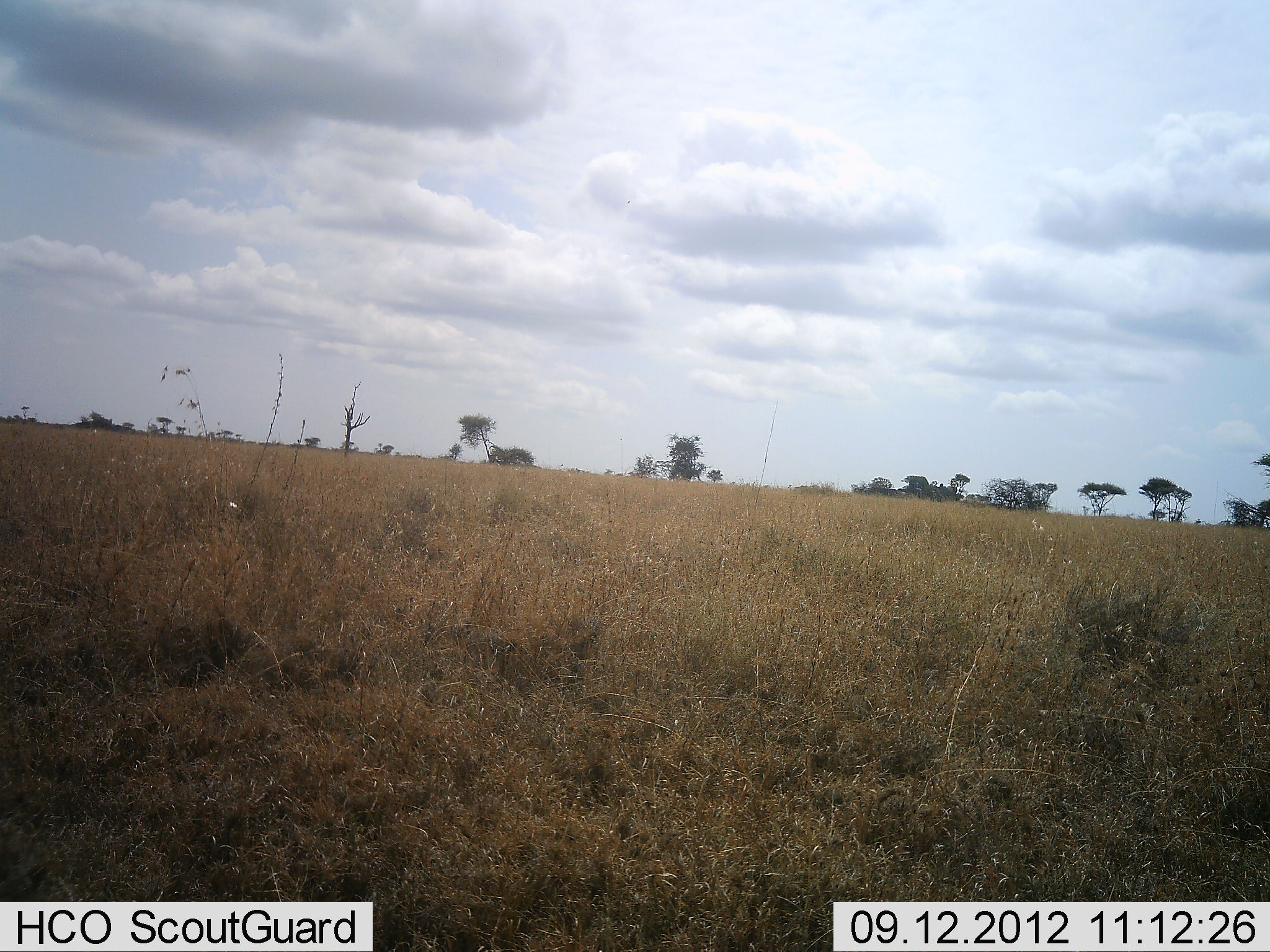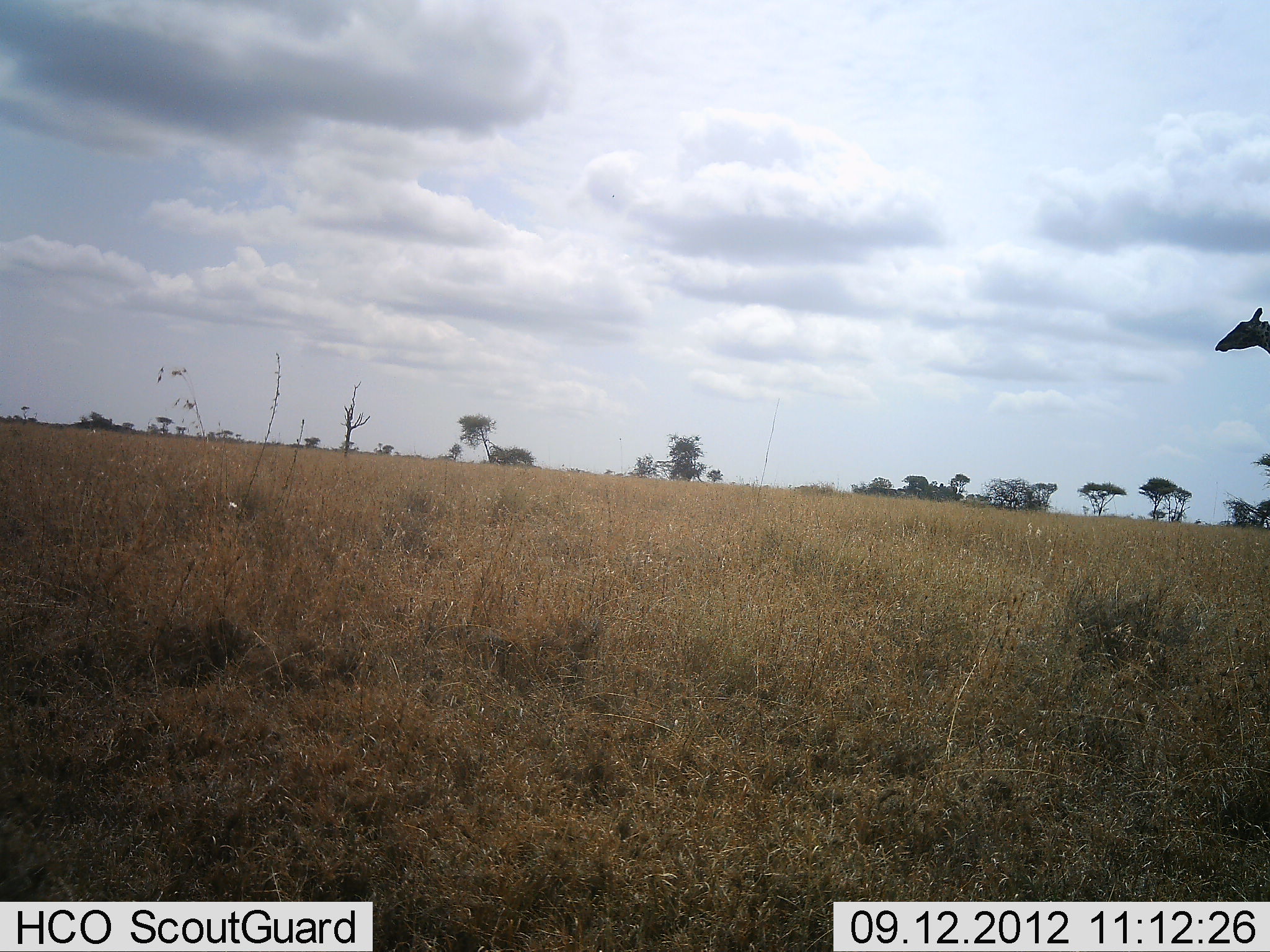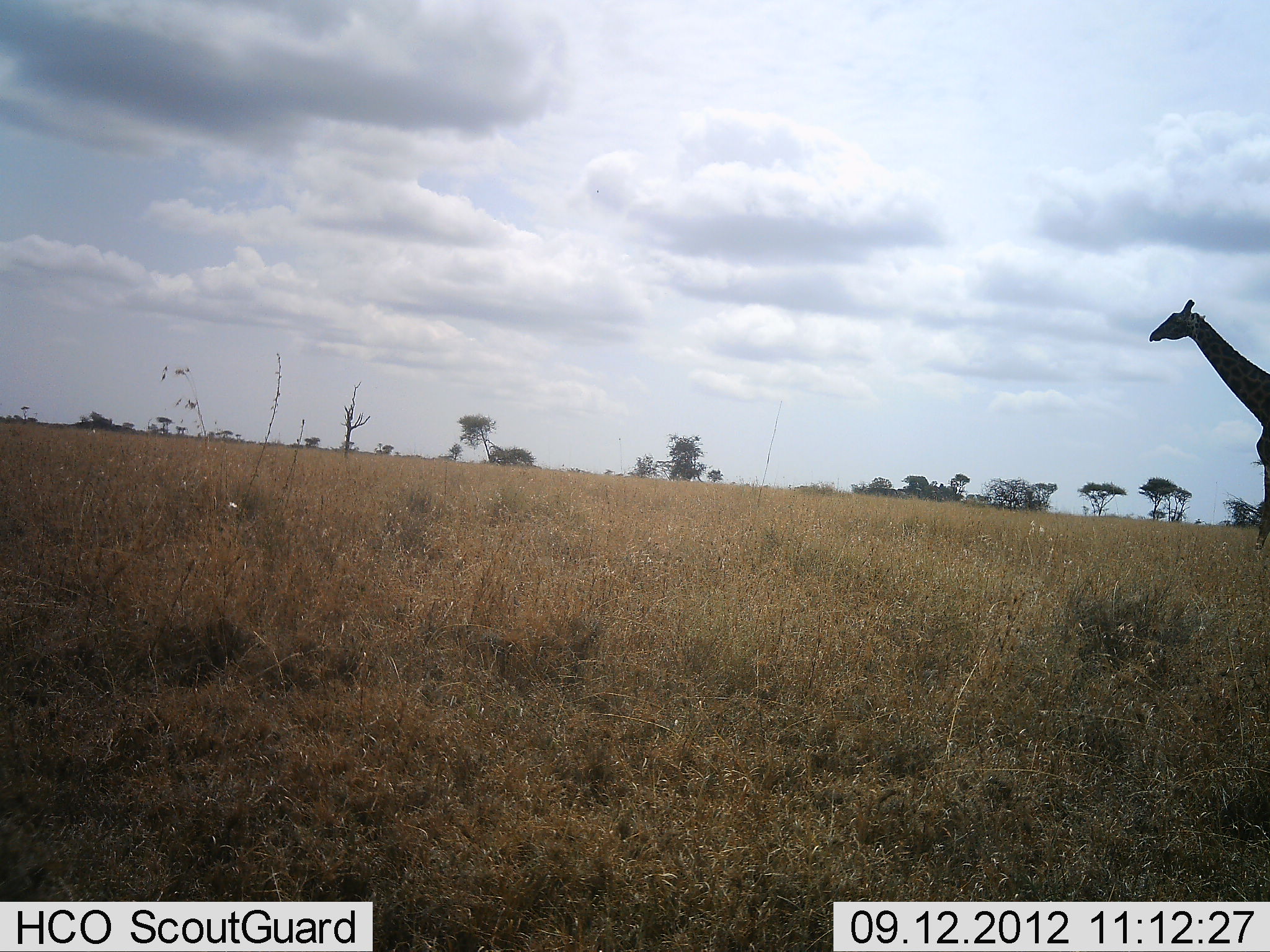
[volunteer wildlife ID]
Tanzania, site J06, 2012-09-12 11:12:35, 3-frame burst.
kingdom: Animalia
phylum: Chordata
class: Mammalia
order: Artiodactyla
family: Giraffidae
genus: Giraffa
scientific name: Giraffa camelopardalis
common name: giraffe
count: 1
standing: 10%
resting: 0%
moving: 90%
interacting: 0%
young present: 0%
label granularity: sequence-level